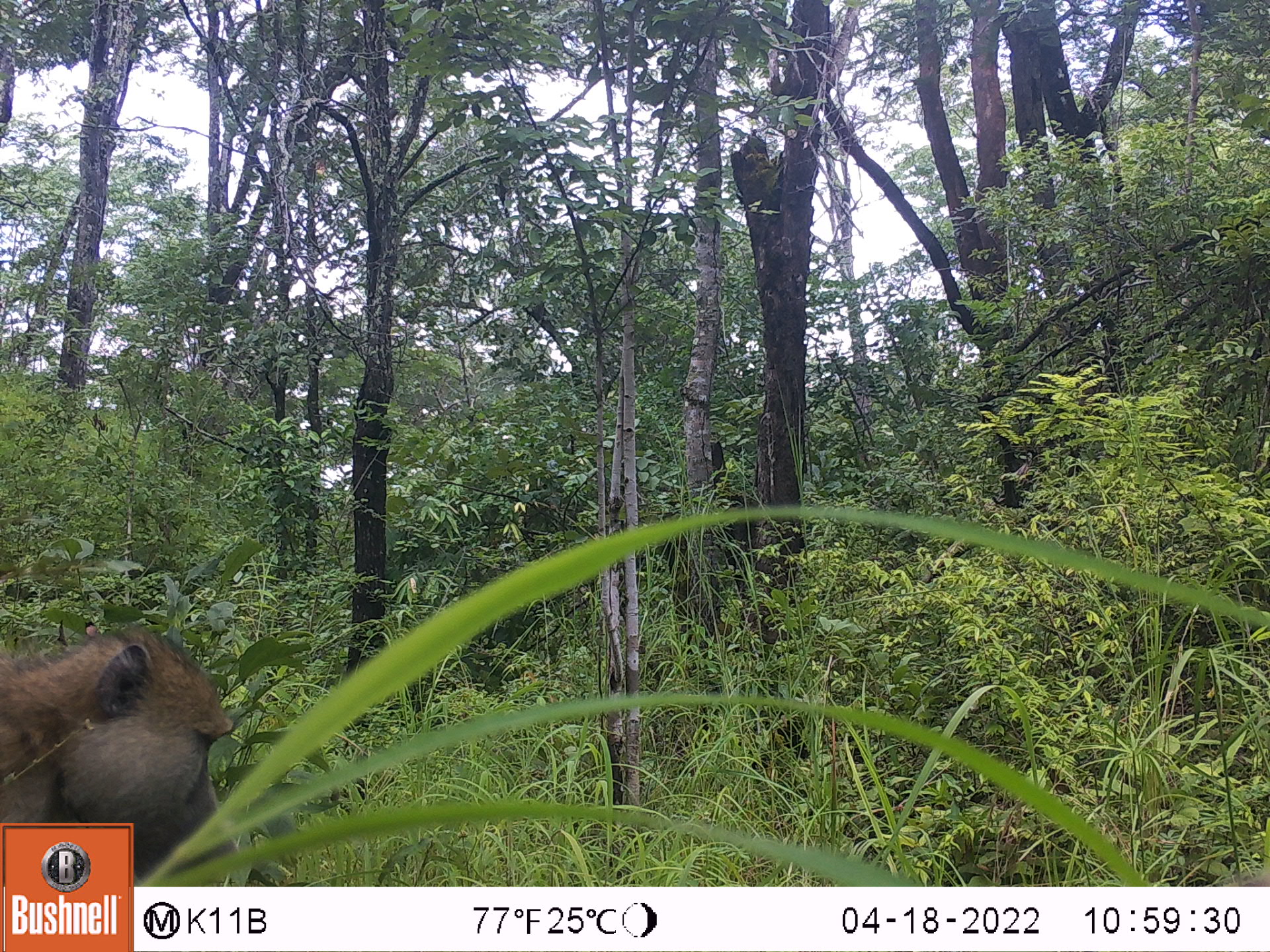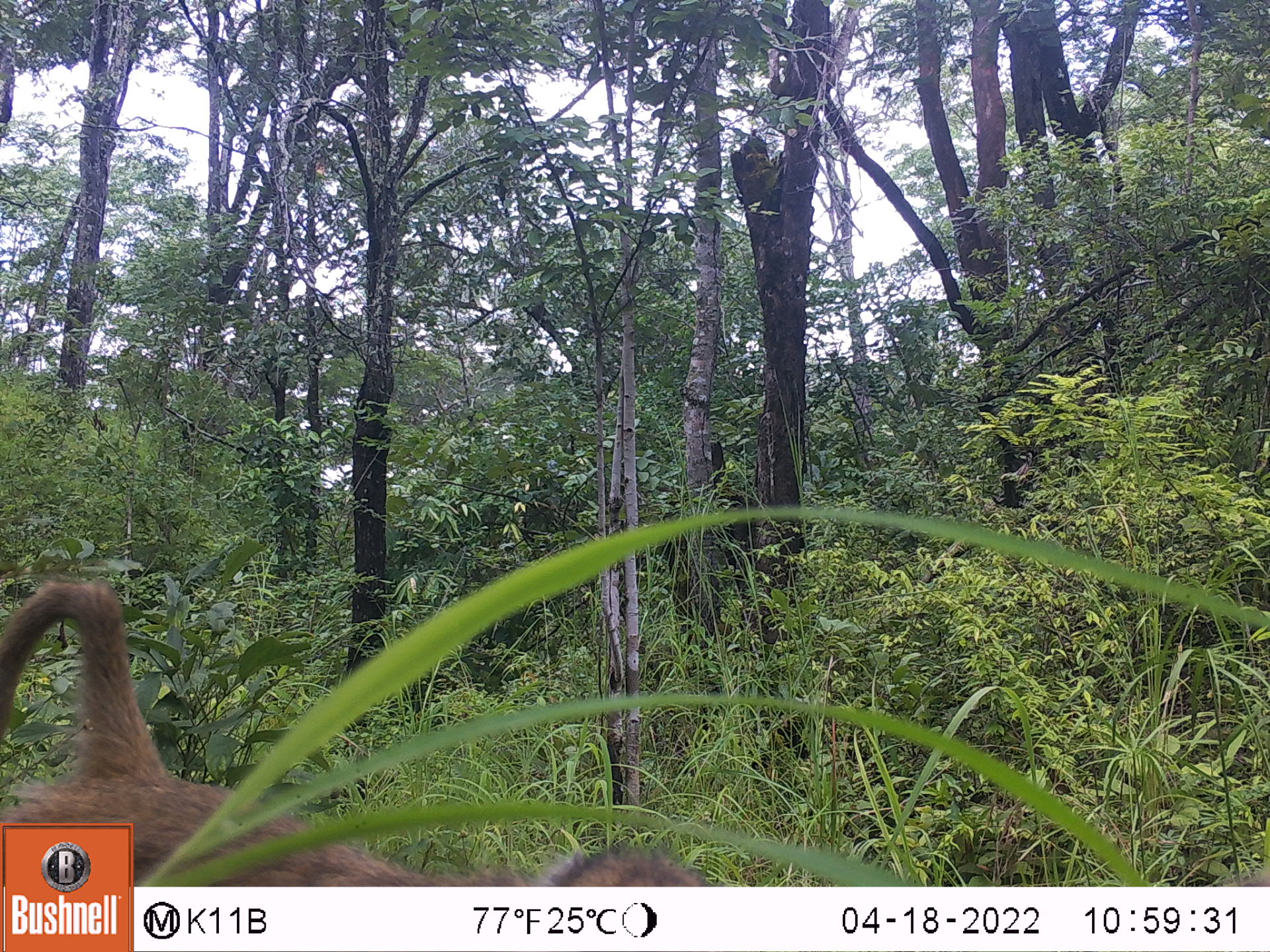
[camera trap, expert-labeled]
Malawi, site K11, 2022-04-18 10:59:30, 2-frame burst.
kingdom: Animalia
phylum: Chordata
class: Mammalia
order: Primates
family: Cercopithecidae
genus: Papio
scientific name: Papio cynocephalus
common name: yellow baboon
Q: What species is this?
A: Yellow baboon (Papio cynocephalus).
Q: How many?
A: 1.